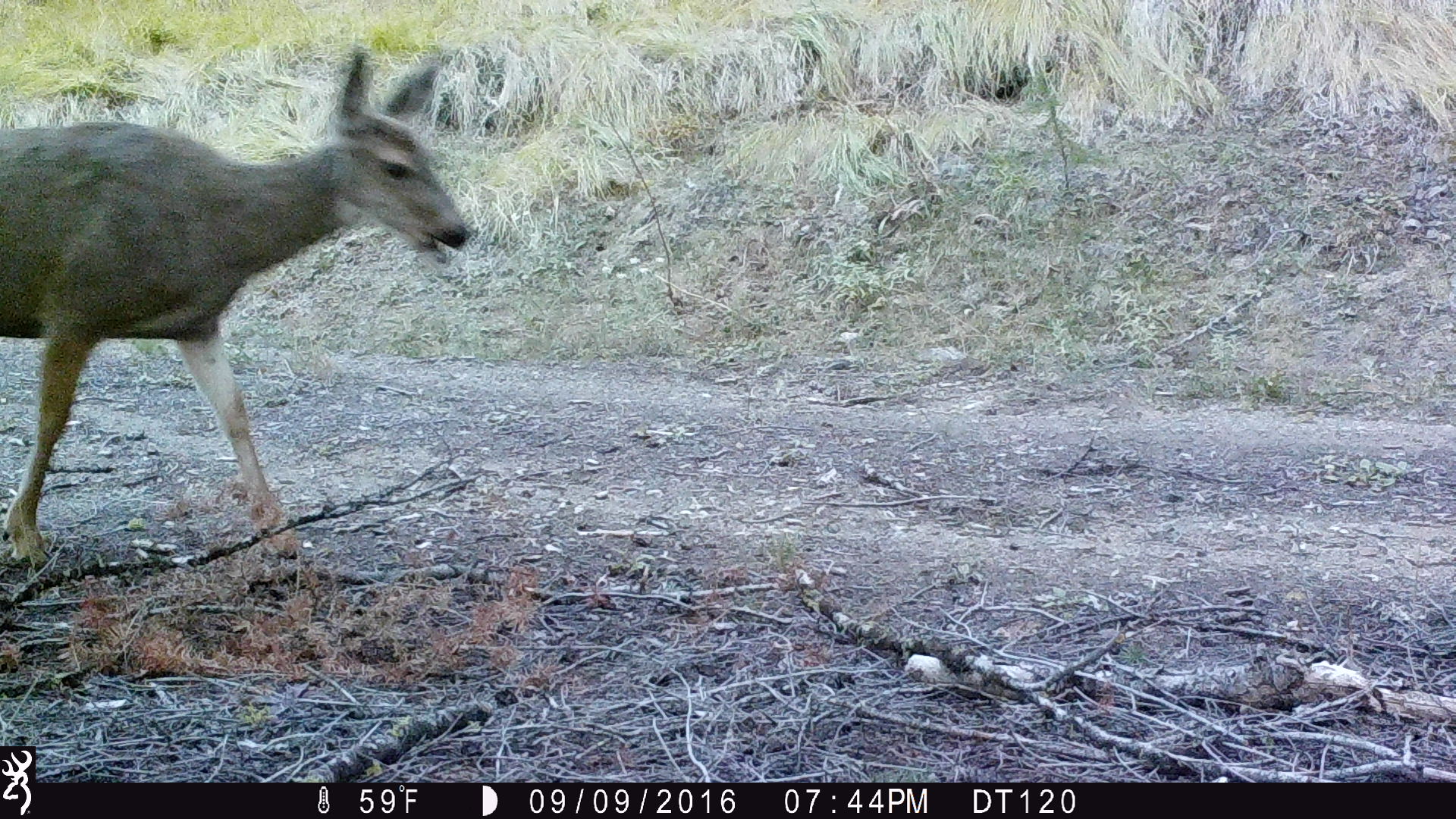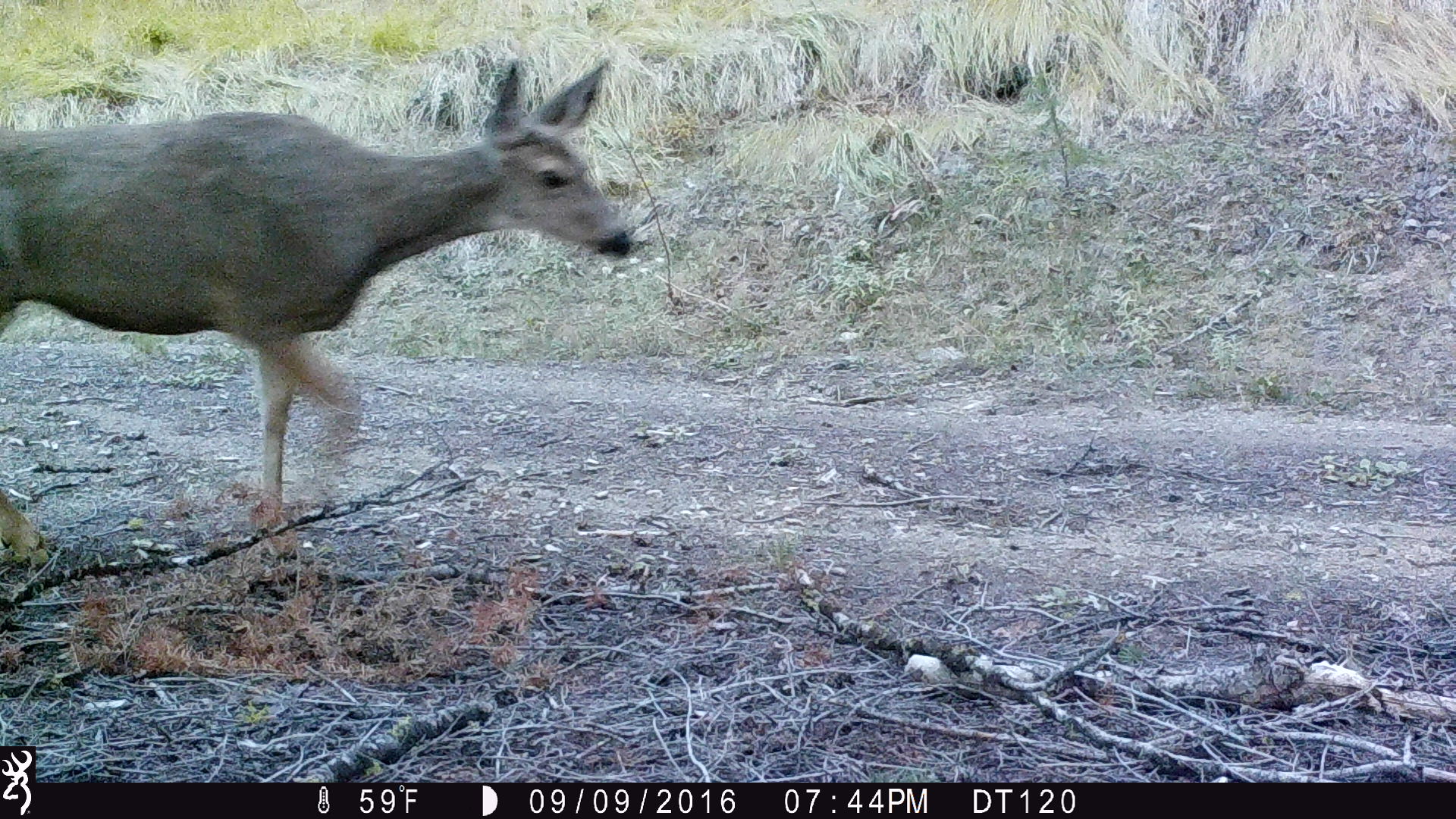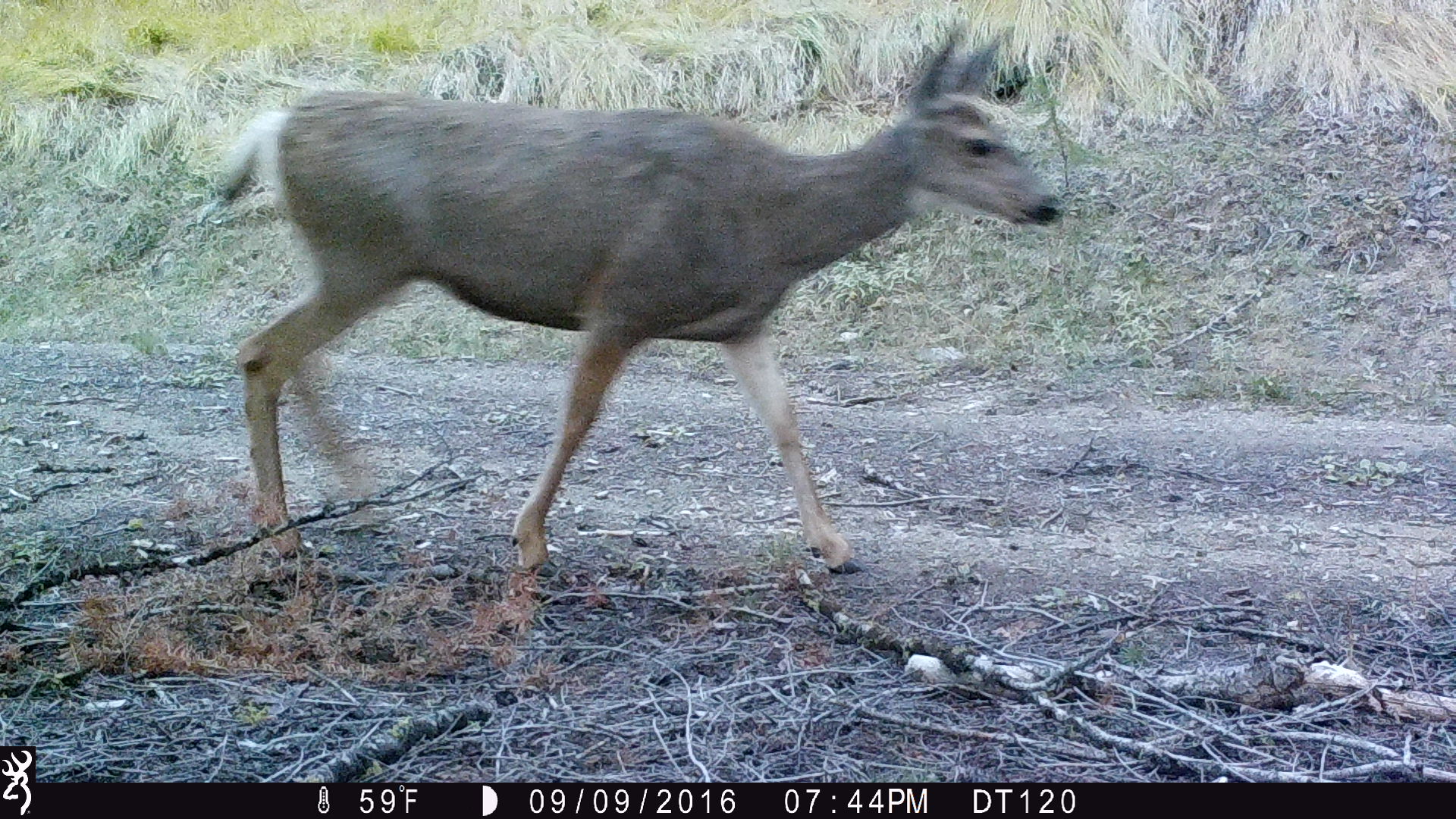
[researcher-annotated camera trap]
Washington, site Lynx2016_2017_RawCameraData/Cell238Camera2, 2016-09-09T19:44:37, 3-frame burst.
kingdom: Animalia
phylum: Chordata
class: Mammalia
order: Artiodactyla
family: Cervidae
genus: Odocoileus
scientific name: Odocoileus hemionus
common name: mule deer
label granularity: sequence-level